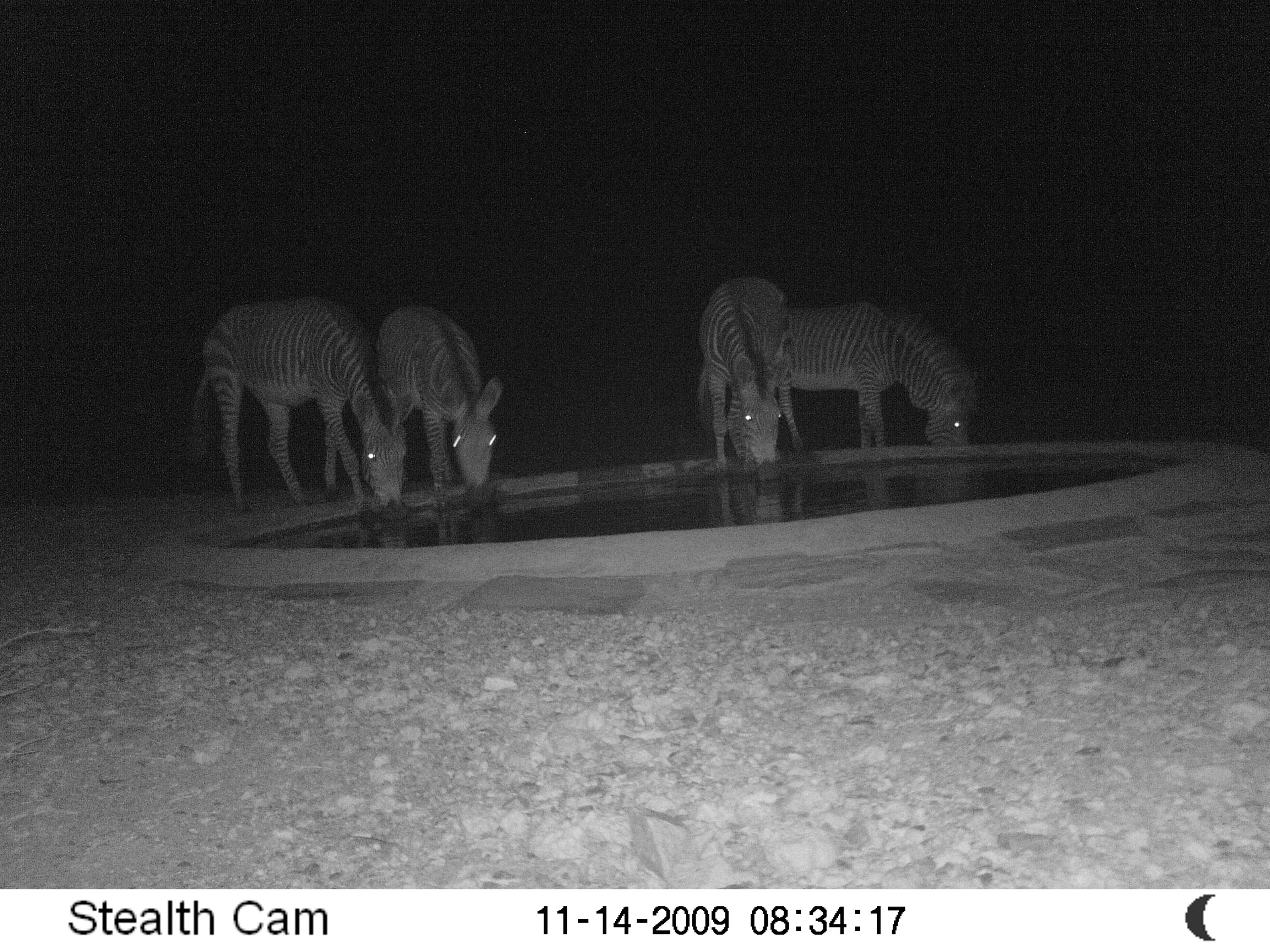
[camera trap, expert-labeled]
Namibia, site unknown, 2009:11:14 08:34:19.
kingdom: Animalia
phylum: Chordata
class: Mammalia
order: Perissodactyla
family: Equidae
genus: Equus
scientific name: Equus zebra hartmannae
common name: hartmann's mountain zebra